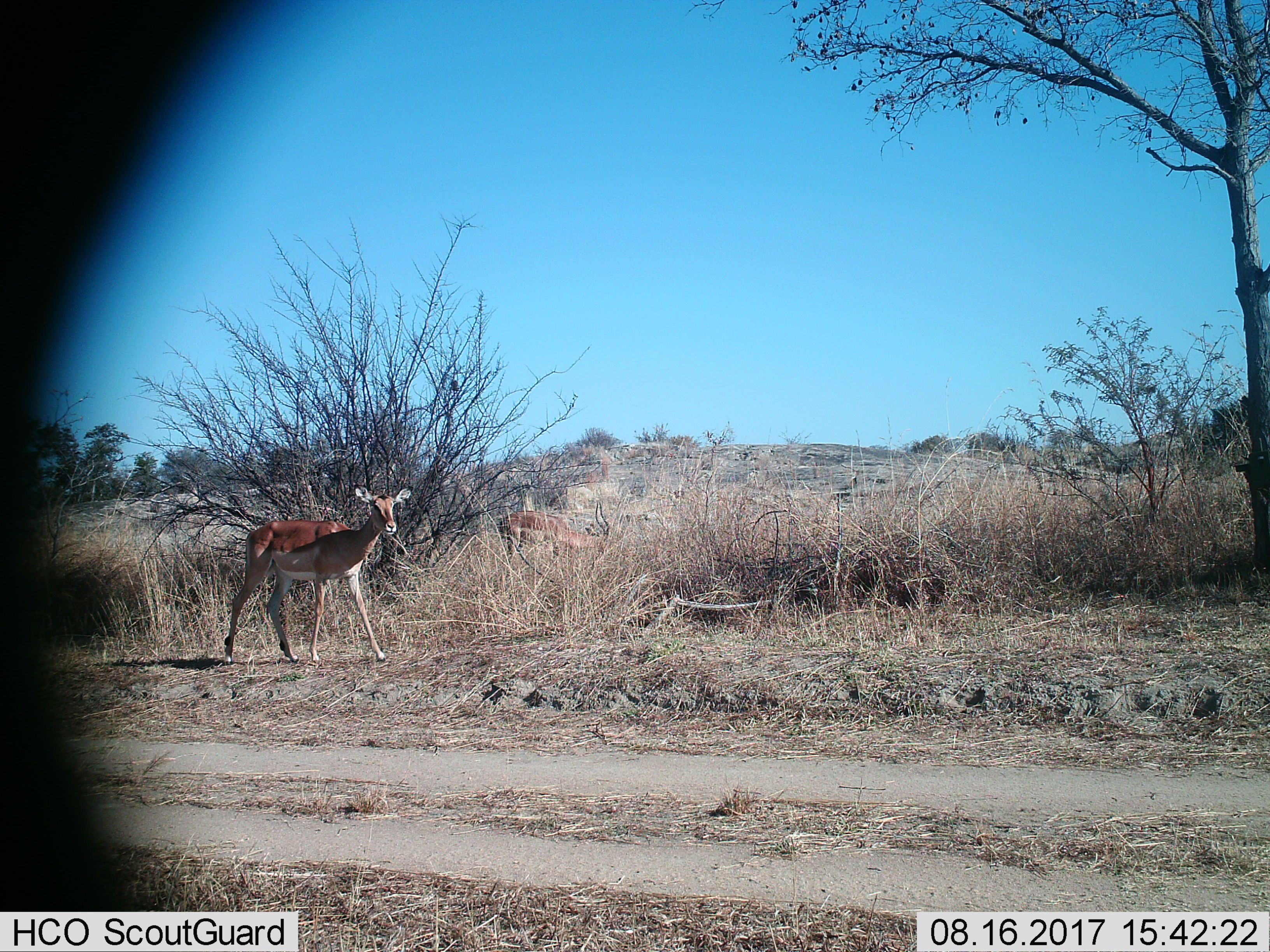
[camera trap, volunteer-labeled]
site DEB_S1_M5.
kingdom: Animalia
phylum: Chordata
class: Mammalia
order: Artiodactyla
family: Bovidae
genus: Aepyceros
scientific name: Aepyceros melampus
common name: impala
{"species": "impala (Aepyceros melampus)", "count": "2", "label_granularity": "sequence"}